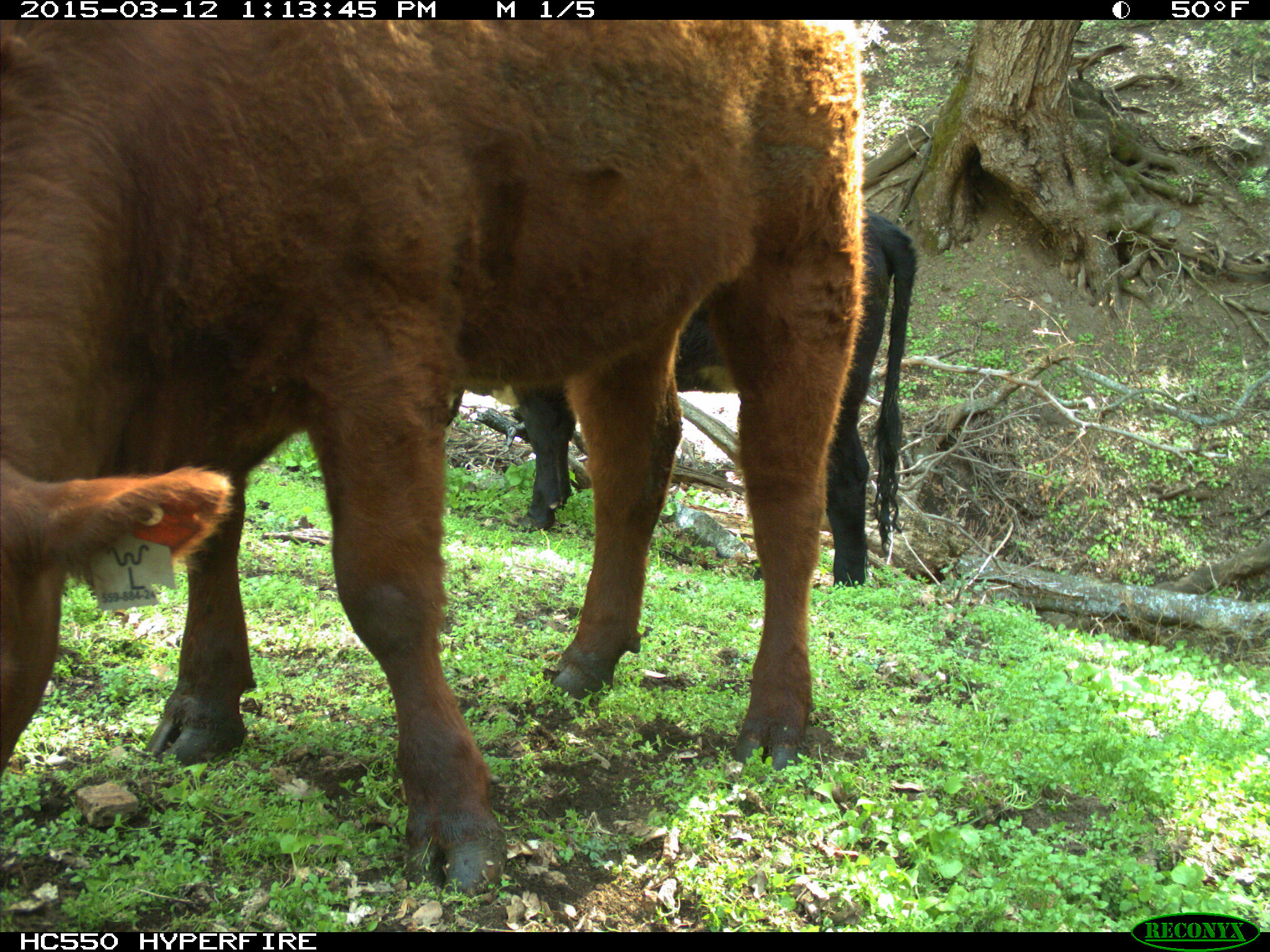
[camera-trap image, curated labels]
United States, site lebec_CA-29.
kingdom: Animalia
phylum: Chordata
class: Mammalia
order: Artiodactyla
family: Bovidae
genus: Bos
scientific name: Bos taurus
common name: domestic cow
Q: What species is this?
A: Bos taurus (domestic cow).